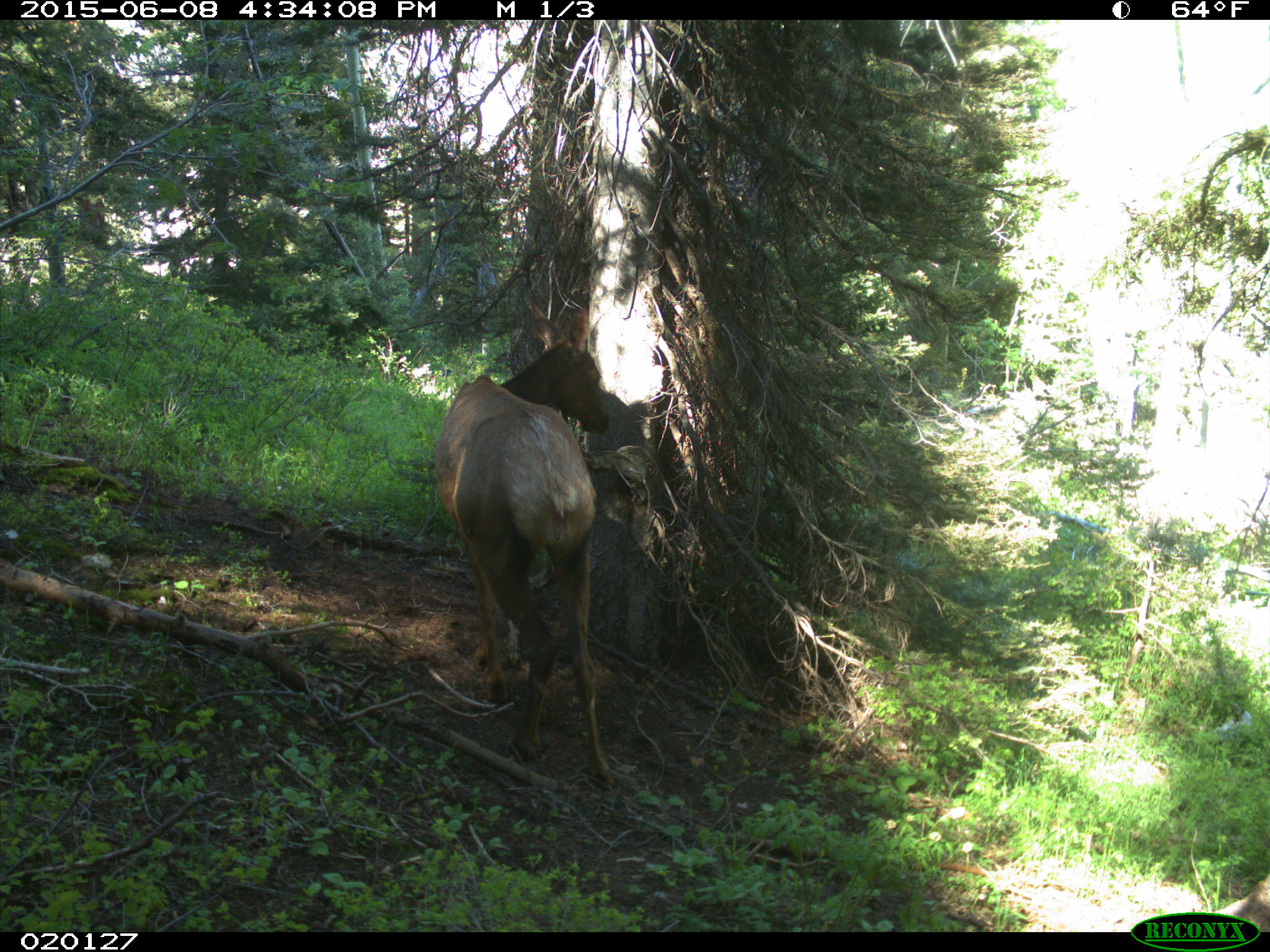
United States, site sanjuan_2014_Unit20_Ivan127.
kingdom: Animalia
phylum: Chordata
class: Mammalia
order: Artiodactyla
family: Cervidae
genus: Cervus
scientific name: Cervus elaphus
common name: red deer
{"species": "Cervus elaphus (red deer)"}